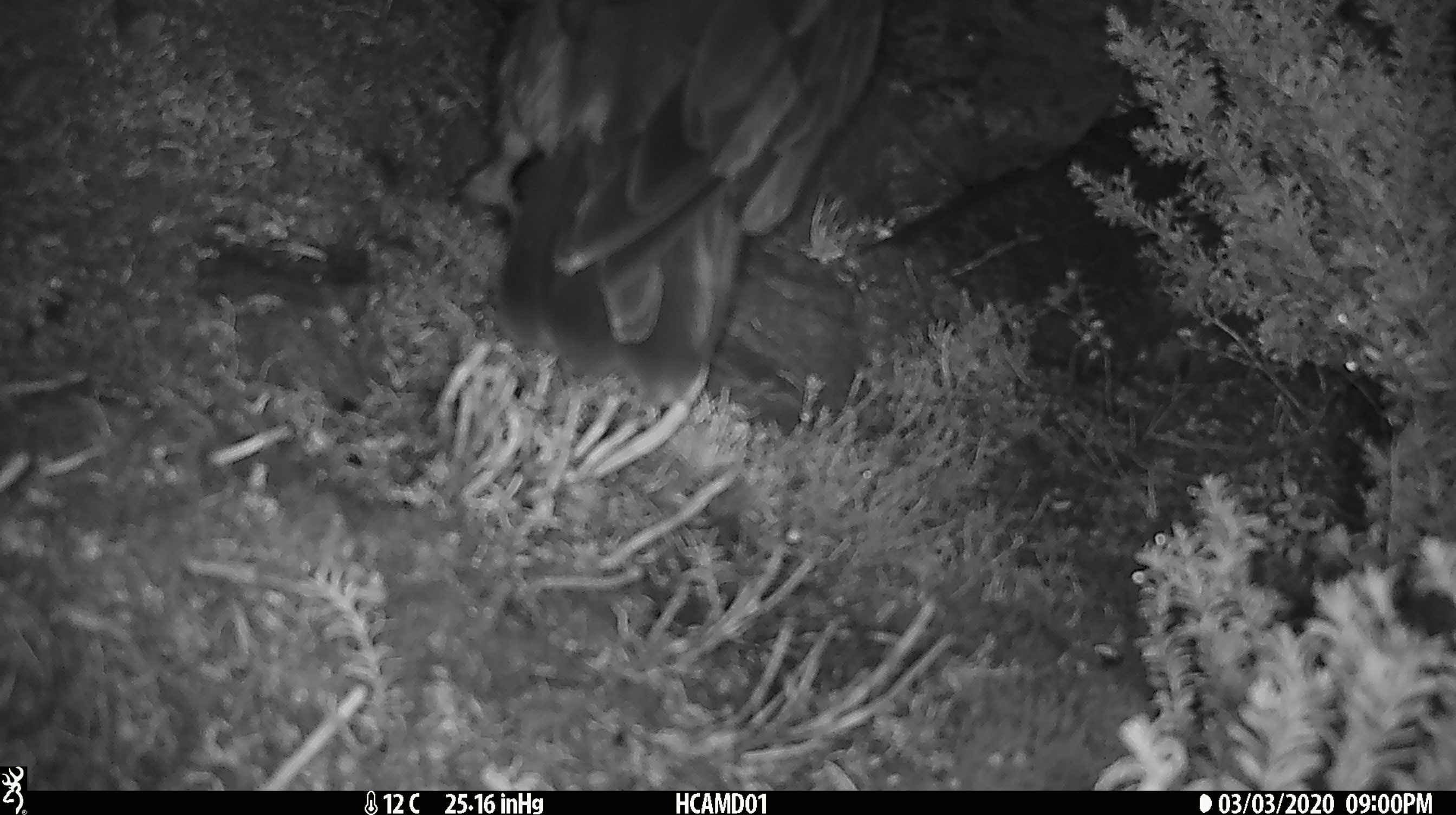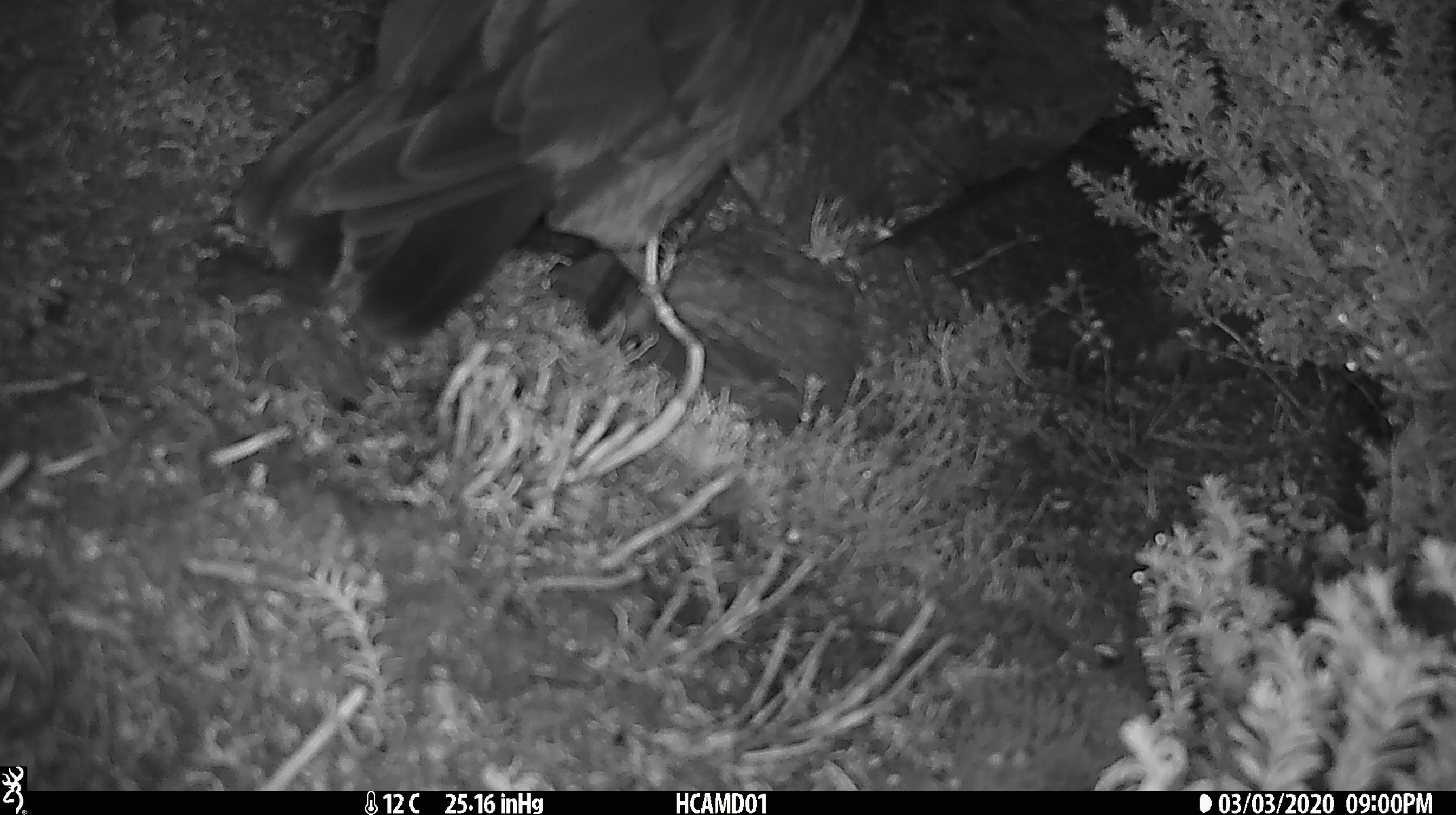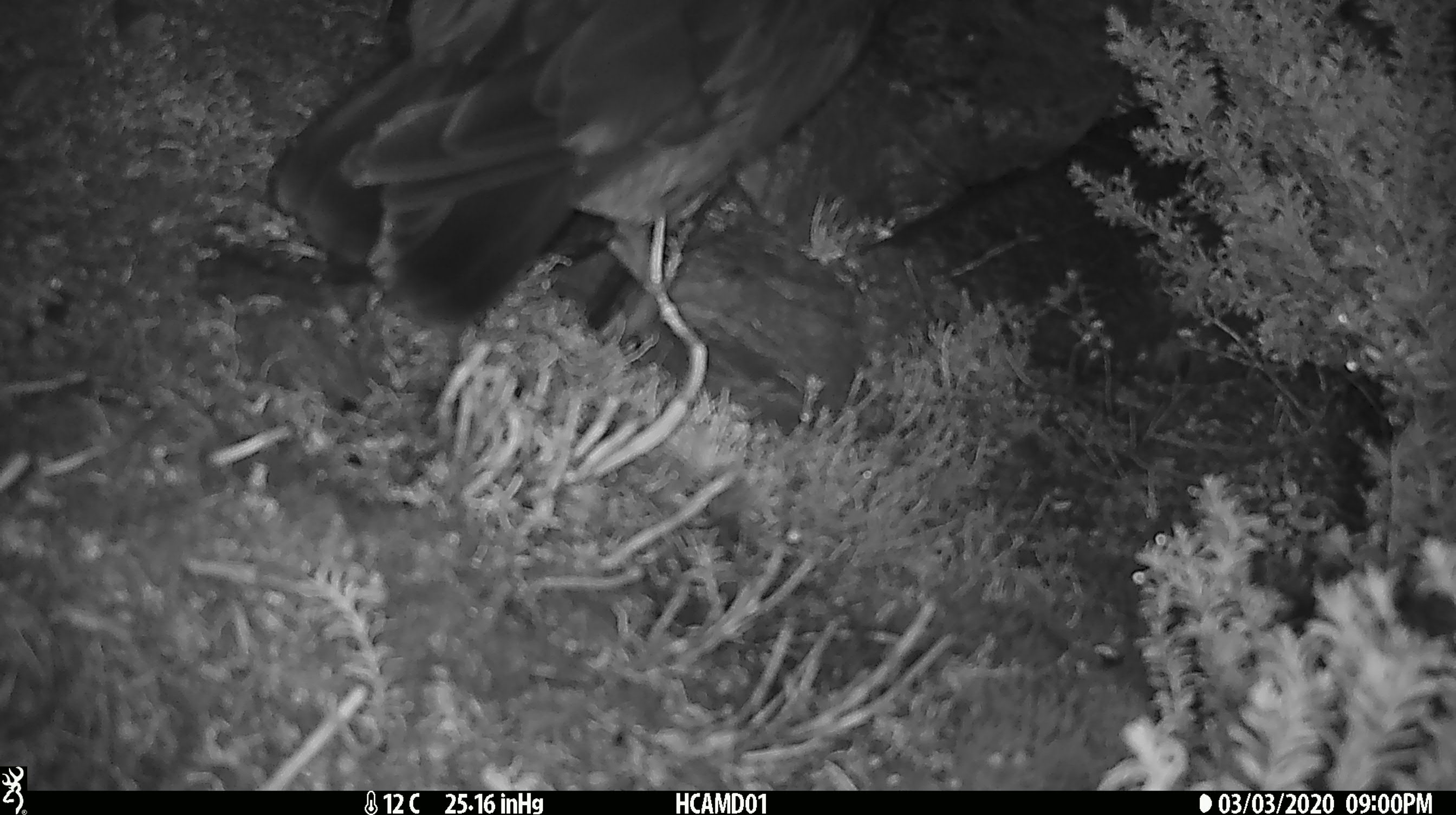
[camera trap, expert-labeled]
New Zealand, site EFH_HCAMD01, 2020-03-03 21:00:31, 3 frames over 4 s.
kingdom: Animalia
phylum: Chordata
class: Aves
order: Psittaciformes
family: Strigopidae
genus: Nestor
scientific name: Nestor notabilis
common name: kea